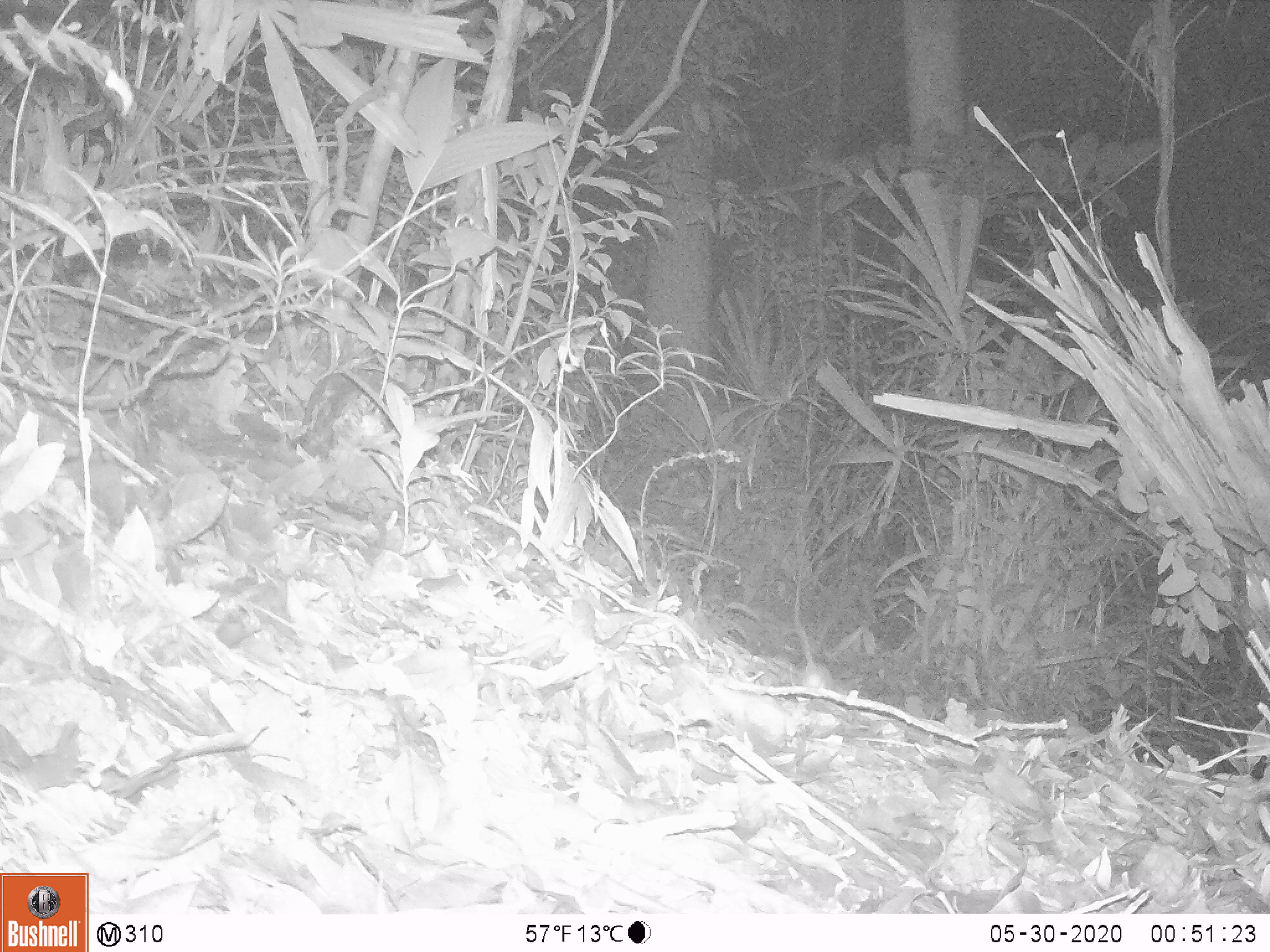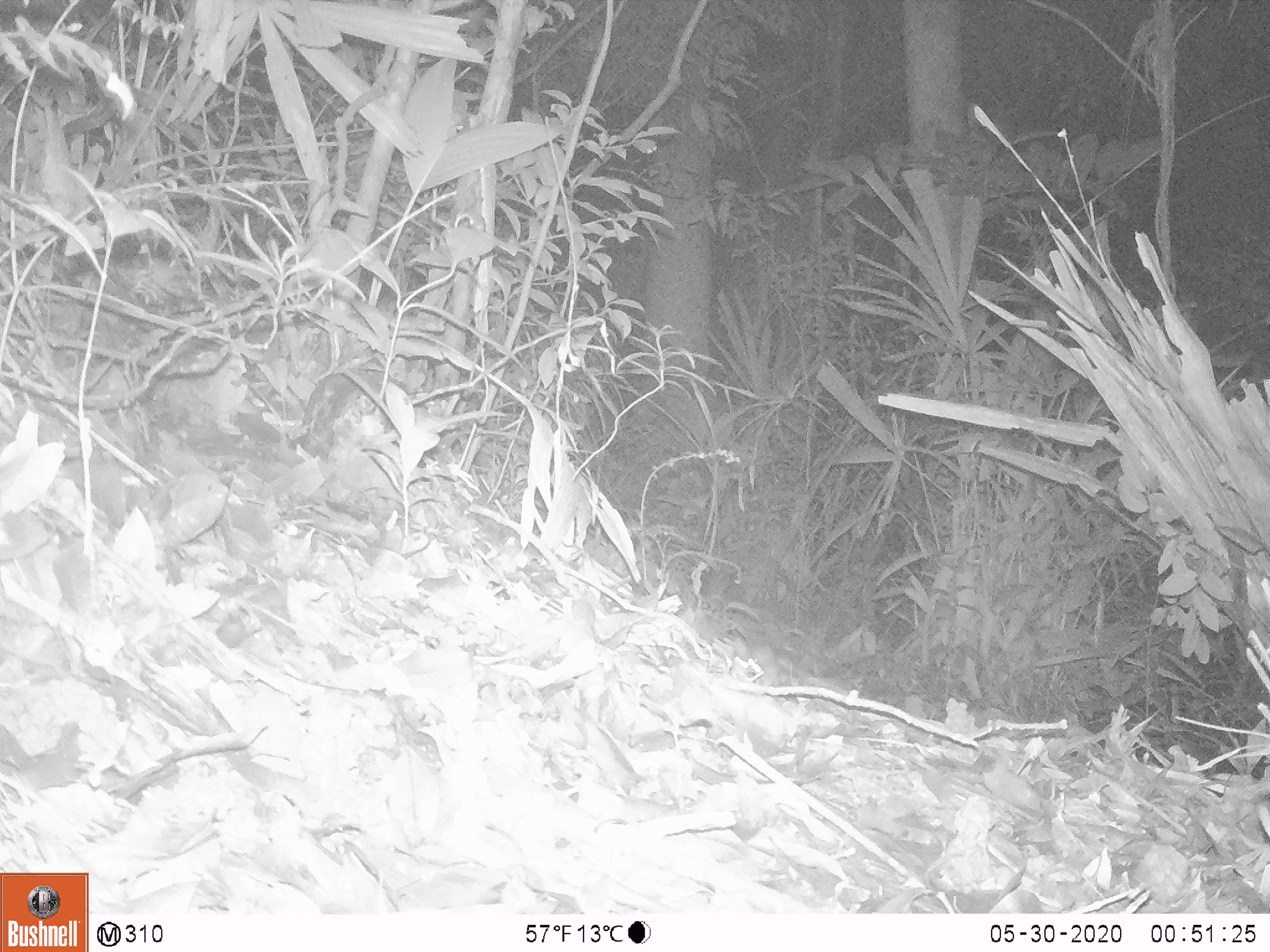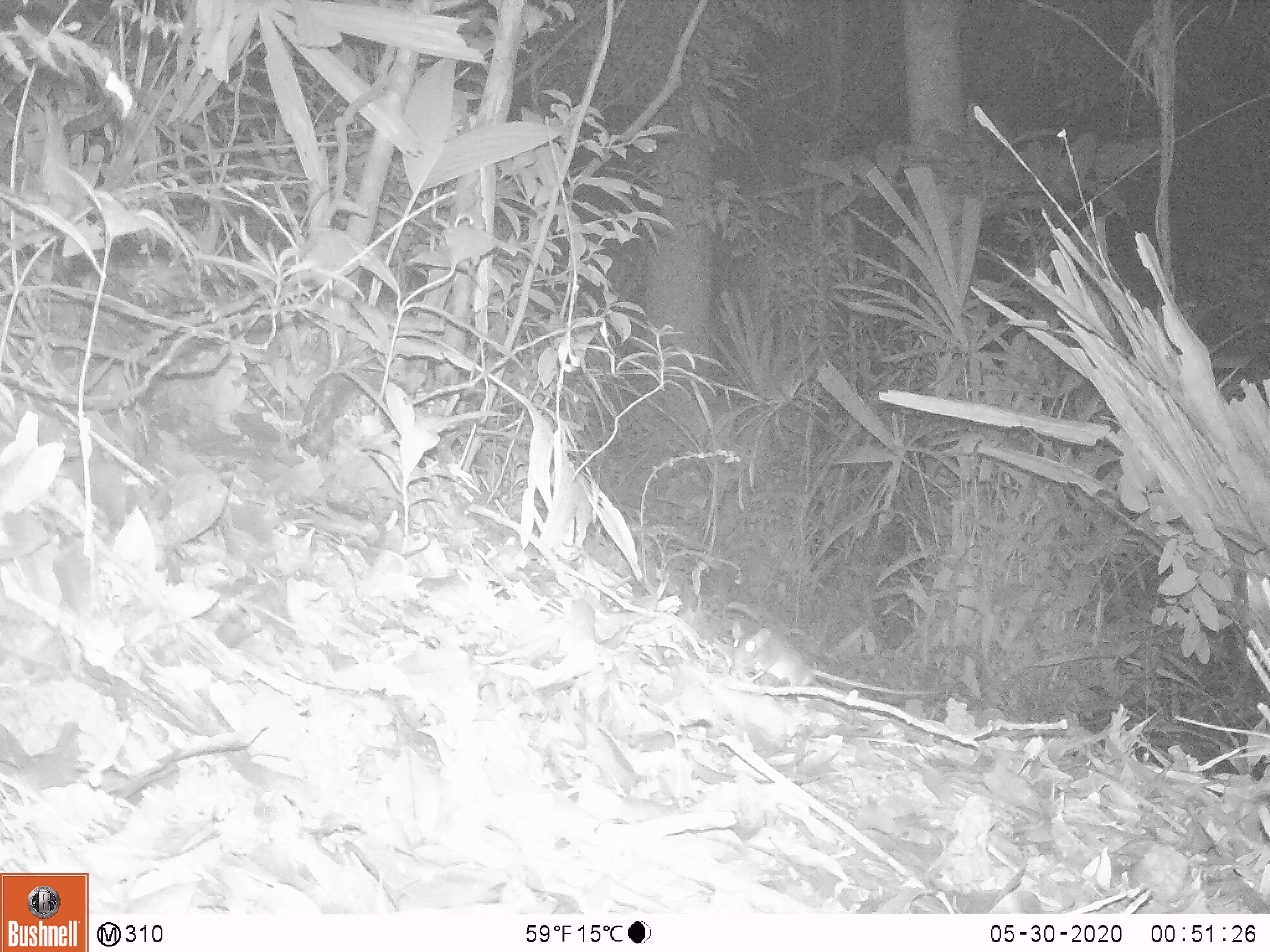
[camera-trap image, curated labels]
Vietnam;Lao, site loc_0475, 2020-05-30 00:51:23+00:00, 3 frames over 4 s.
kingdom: Animalia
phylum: Chordata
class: Mammalia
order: Rodentia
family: Muridae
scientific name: Muridae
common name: old-world mice and rats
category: unidentified murid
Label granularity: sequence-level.